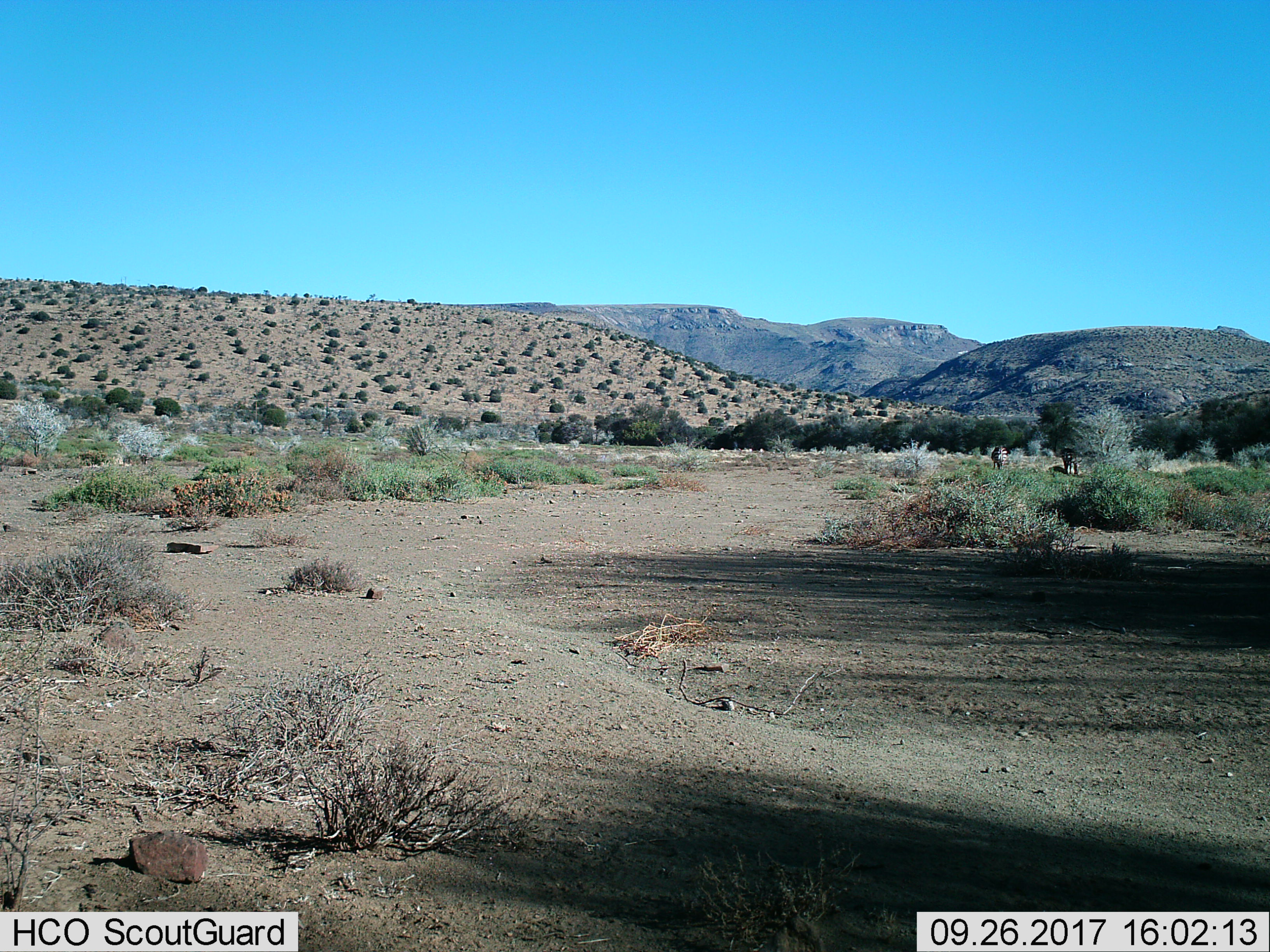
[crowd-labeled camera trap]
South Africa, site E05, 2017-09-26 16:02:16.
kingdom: Animalia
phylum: Chordata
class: Mammalia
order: Perissodactyla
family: Equidae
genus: Equus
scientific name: Equus zebra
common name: mountain zebra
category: zebramountain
Zebramountain (mountain zebra) (Equus zebra), count 2. Behavior (volunteer vote fractions): standing 50%, resting 0%, moving 25%, interacting 0%. Young present (vote fraction): 0%. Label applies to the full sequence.